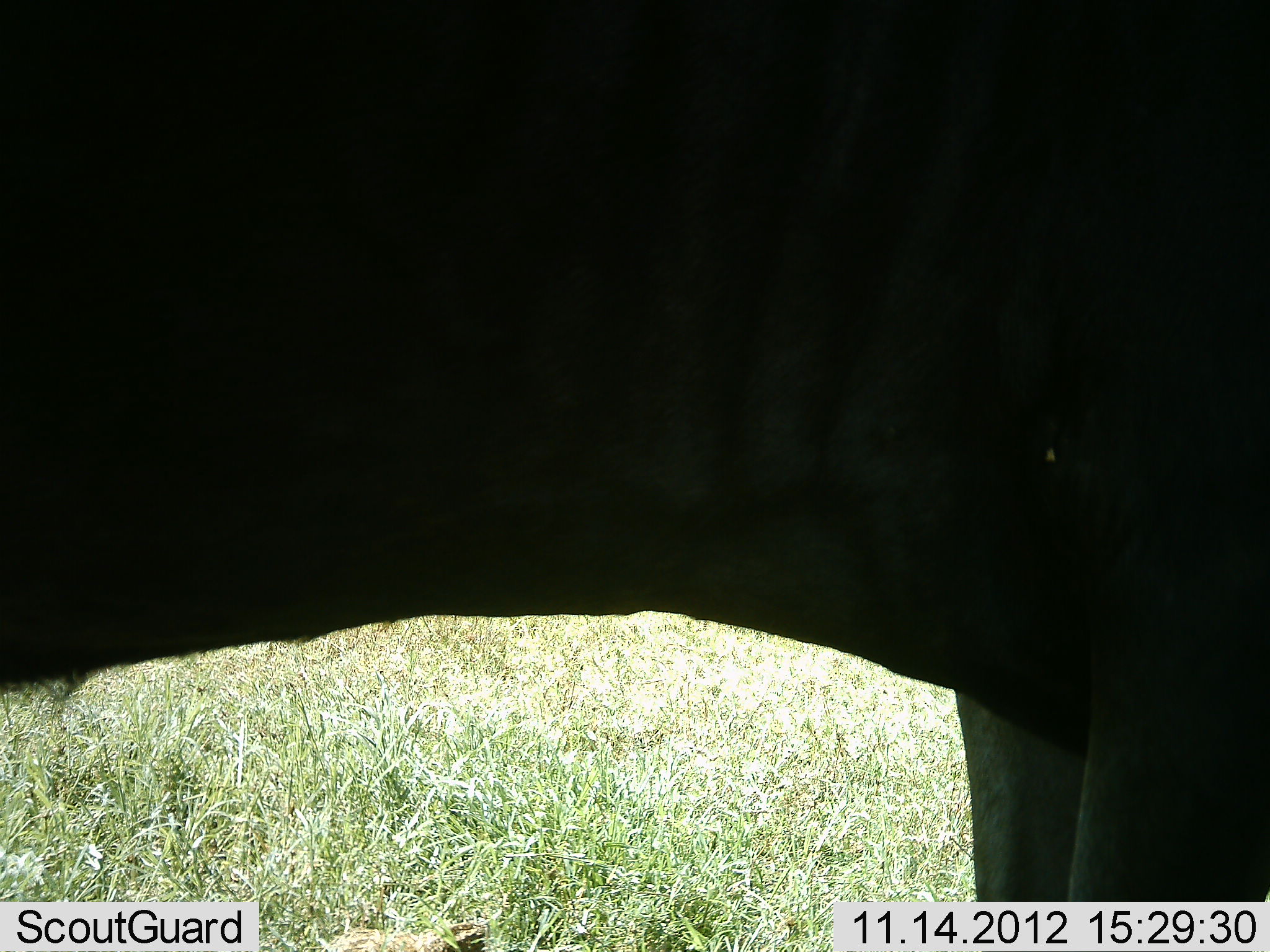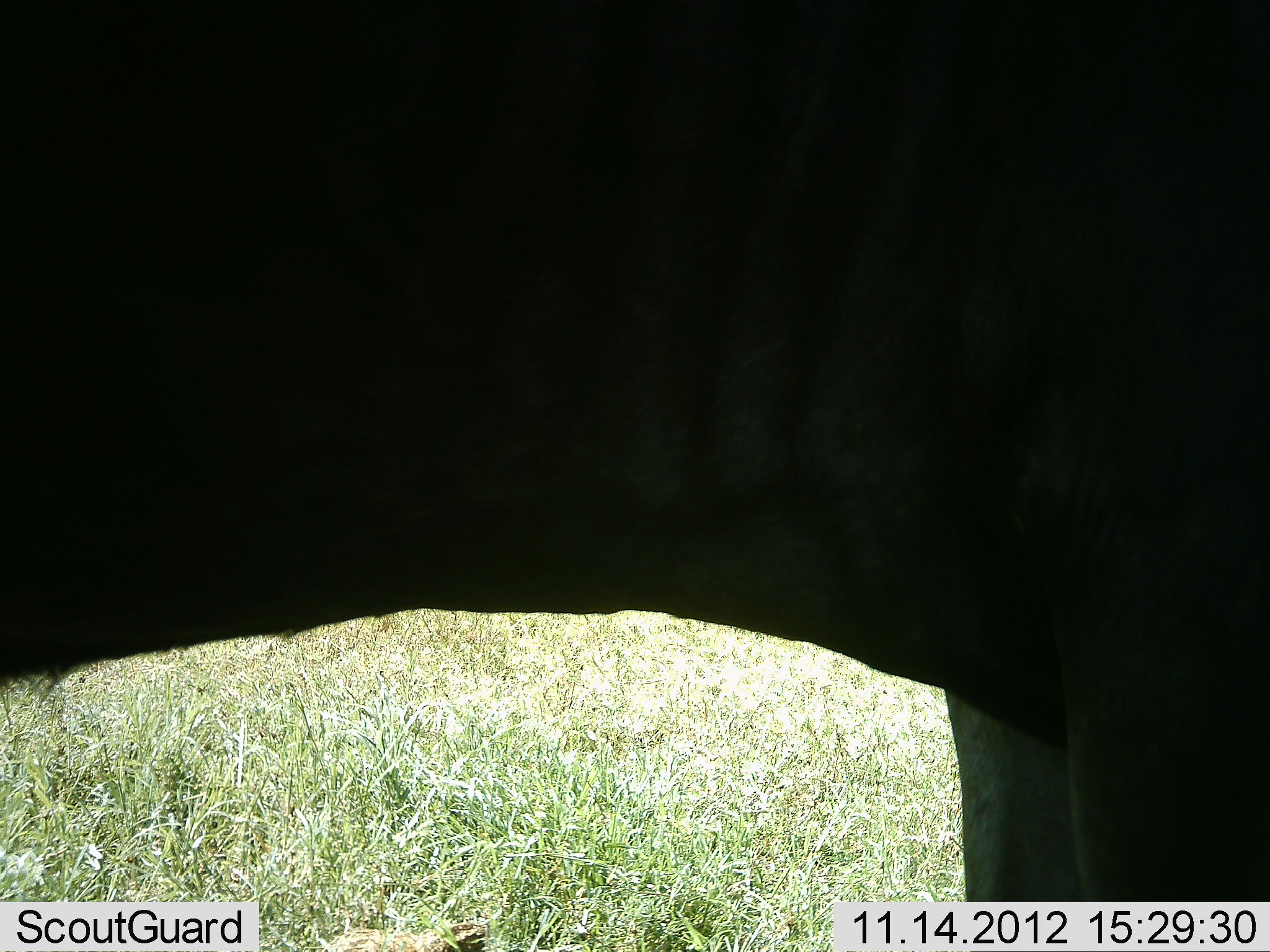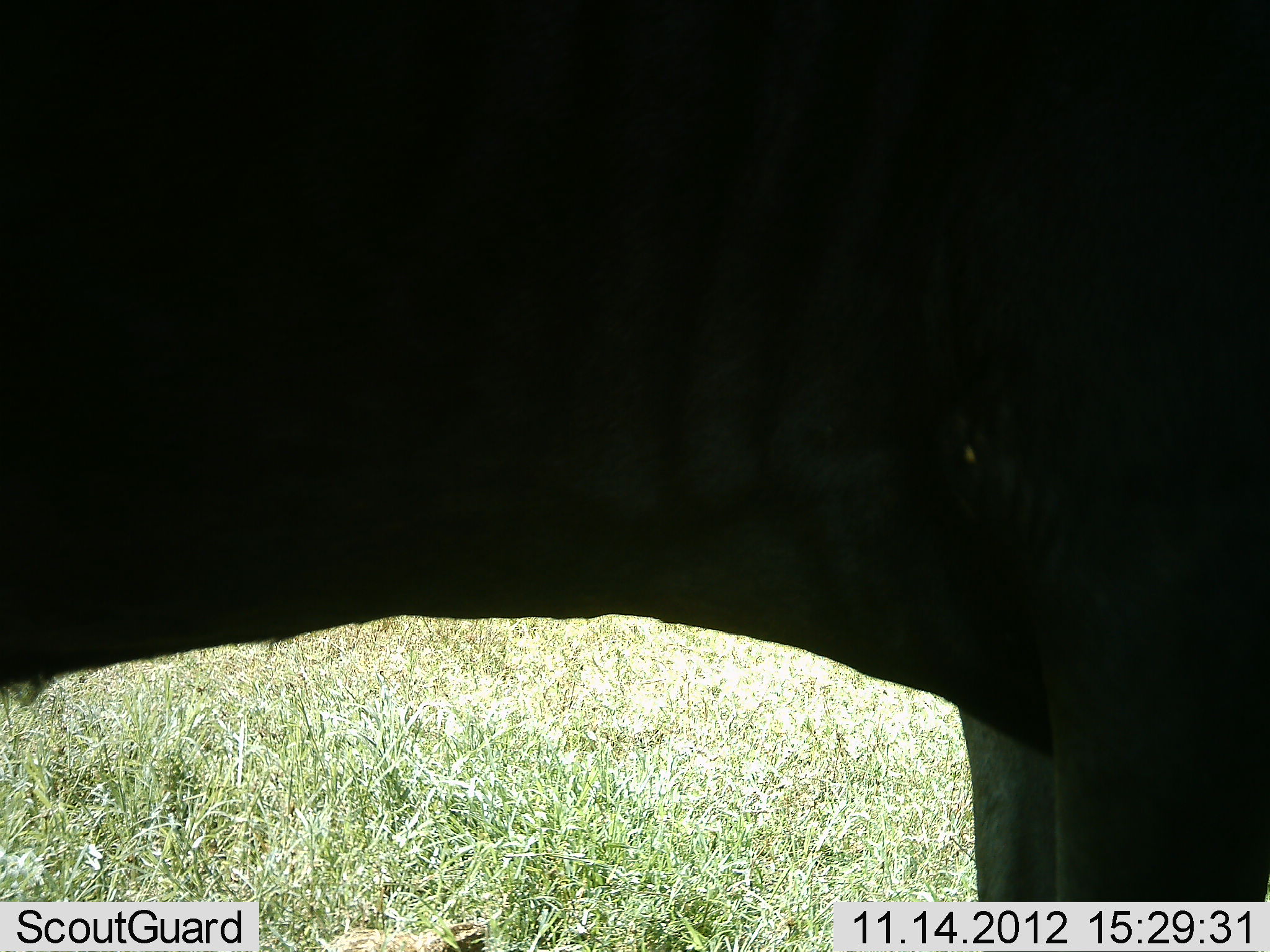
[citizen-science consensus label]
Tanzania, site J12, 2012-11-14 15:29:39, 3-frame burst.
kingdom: Animalia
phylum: Chordata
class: Mammalia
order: Artiodactyla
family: Bovidae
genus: Connochaetes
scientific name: Connochaetes taurinus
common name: blue wildebeest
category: wildebeest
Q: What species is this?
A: Wildebeest (blue wildebeest) (Connochaetes taurinus).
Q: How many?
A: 1.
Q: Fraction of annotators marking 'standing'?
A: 100%.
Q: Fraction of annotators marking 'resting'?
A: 0%.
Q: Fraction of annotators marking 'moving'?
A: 0%.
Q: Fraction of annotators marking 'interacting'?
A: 0%.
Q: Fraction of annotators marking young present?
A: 0%.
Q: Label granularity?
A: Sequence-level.